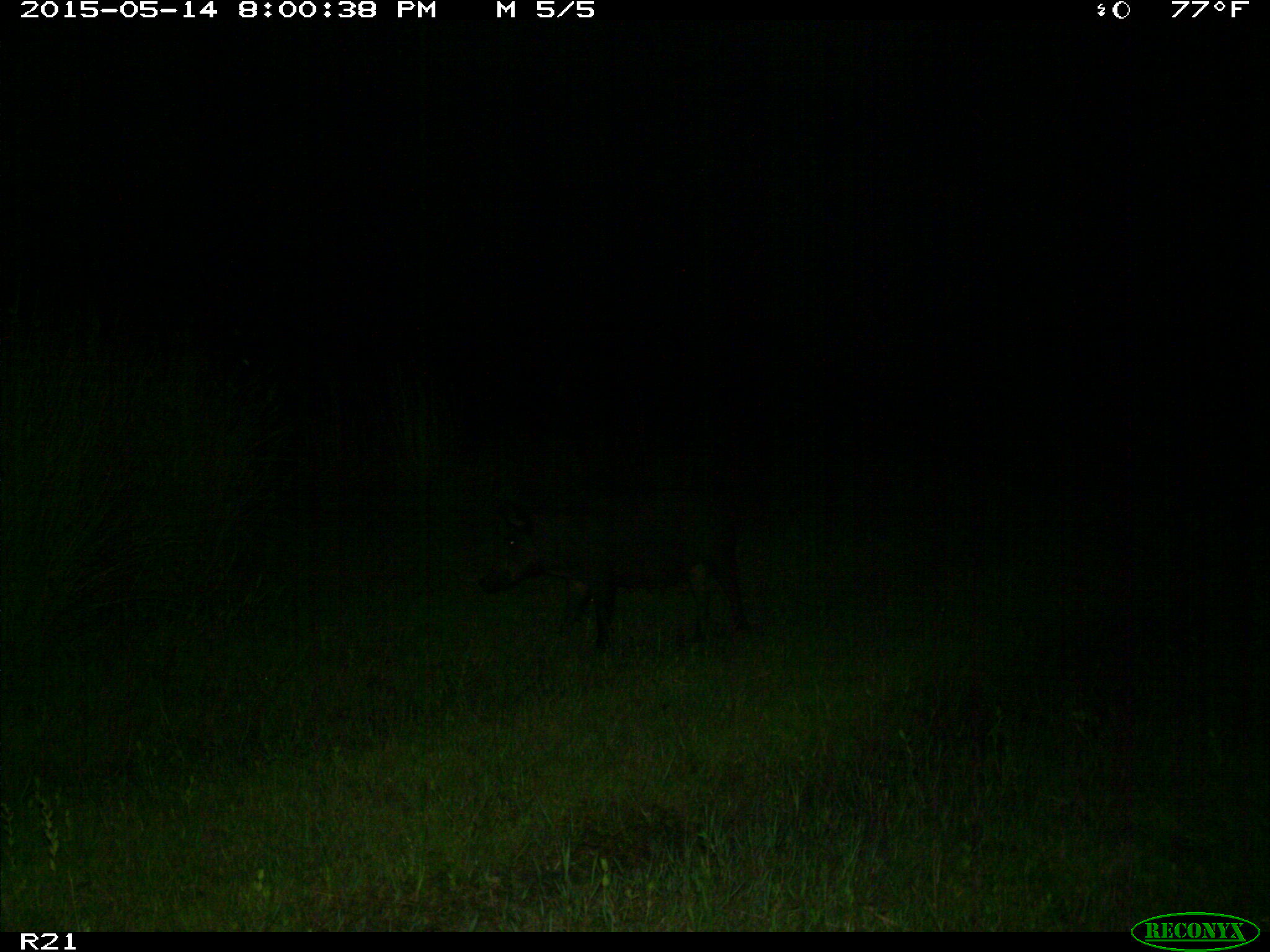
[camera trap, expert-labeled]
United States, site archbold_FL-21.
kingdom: Animalia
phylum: Chordata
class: Mammalia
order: Artiodactyla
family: Suidae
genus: Sus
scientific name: Sus scrofa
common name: wild boar